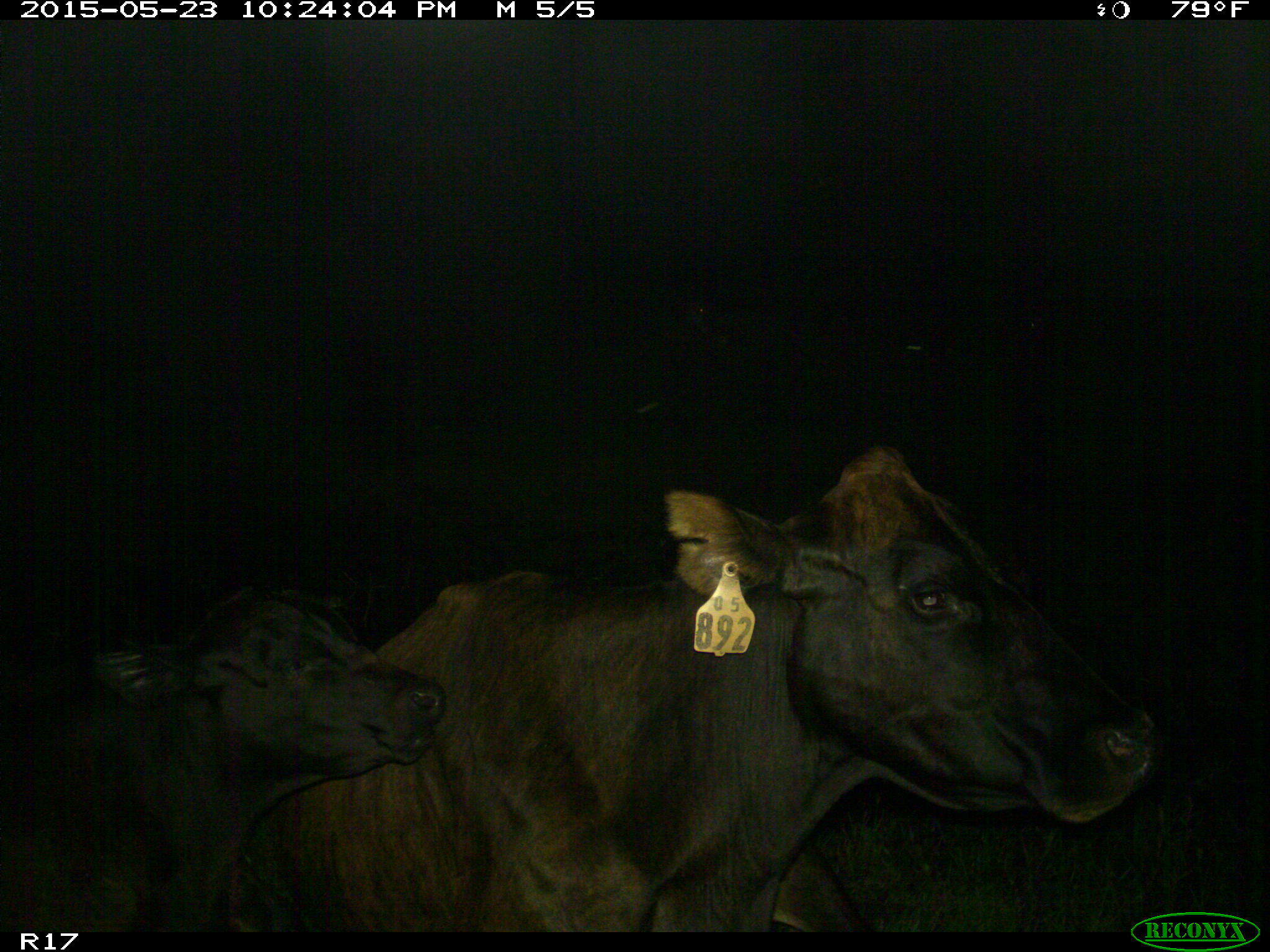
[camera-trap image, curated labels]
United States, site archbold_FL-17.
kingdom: Animalia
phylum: Chordata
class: Mammalia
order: Artiodactyla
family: Bovidae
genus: Bos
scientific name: Bos taurus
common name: domestic cow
Bos taurus (domestic cow).